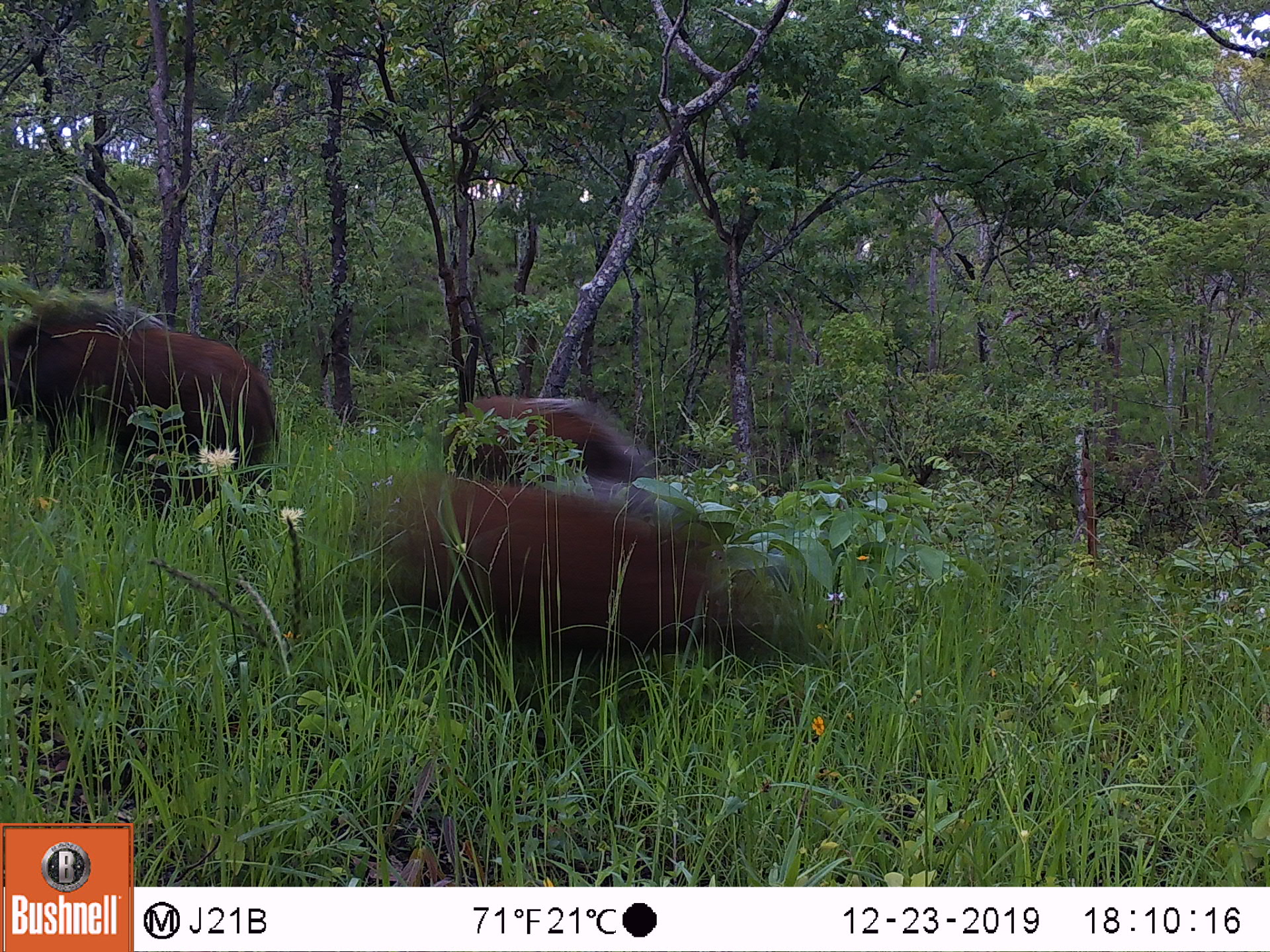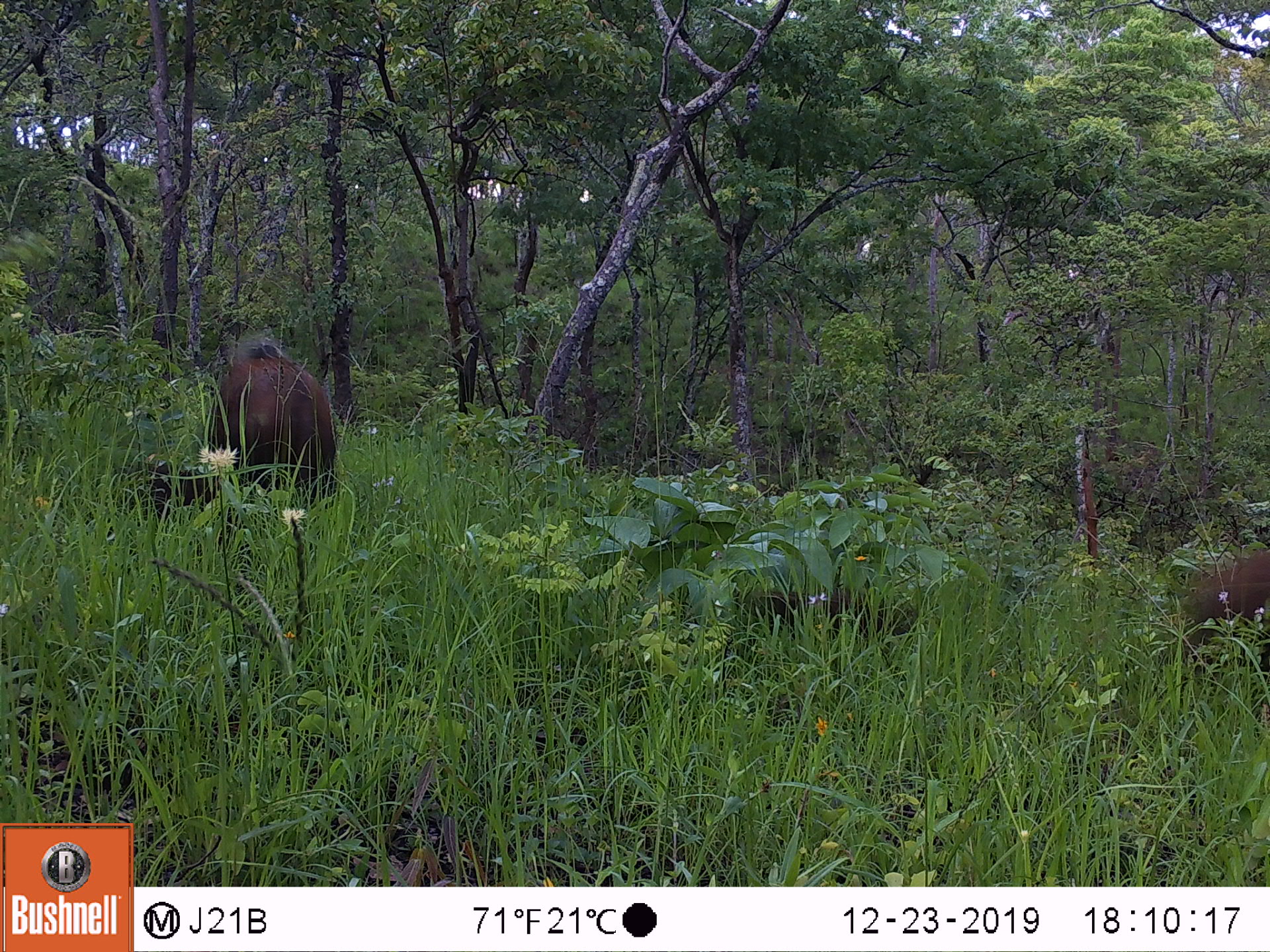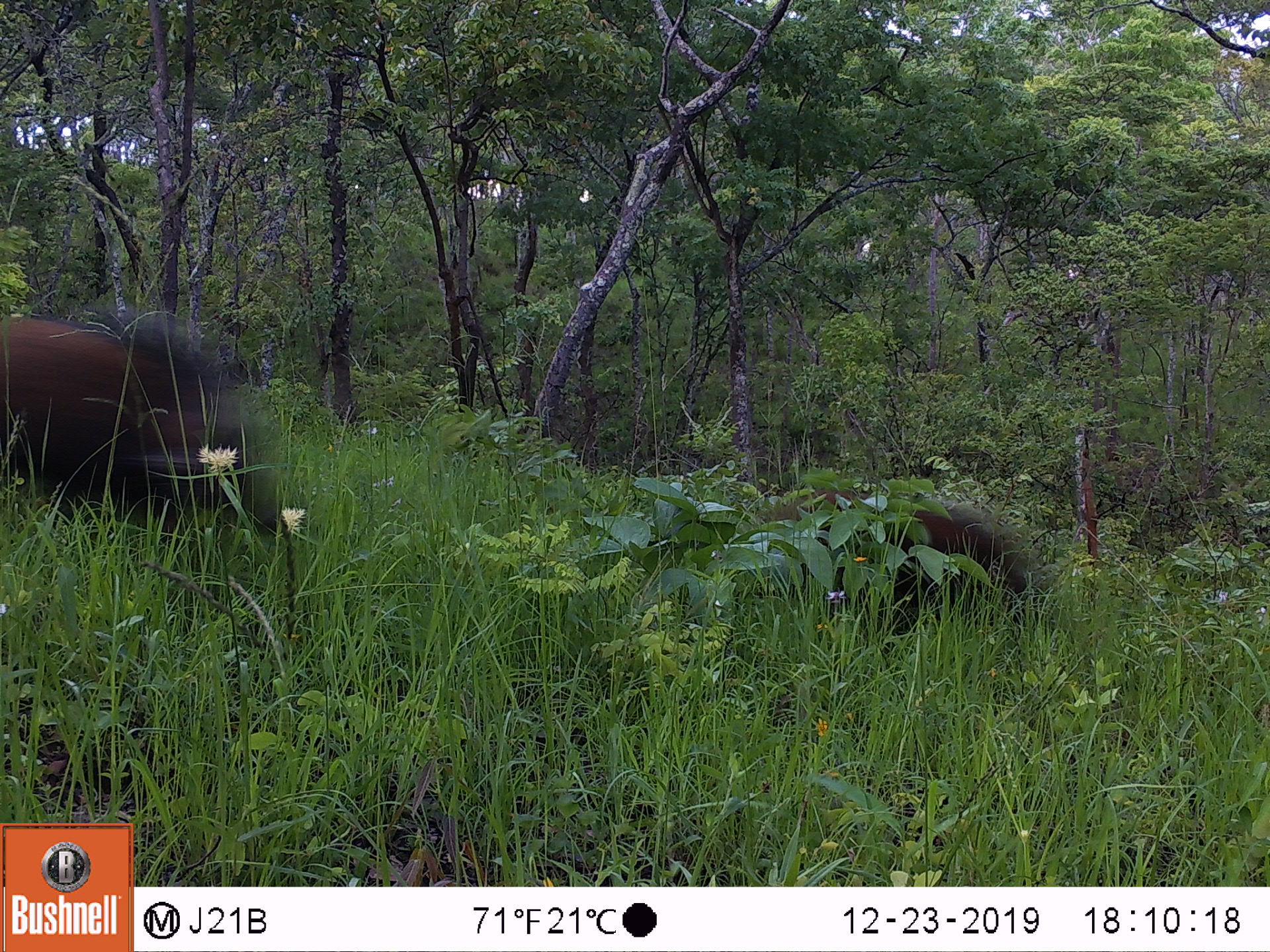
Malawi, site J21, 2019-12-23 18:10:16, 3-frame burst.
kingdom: Animalia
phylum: Chordata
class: Mammalia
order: Artiodactyla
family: Suidae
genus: Potamochoerus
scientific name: Potamochoerus larvatus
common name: bushpig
Bushpig (Potamochoerus larvatus), count 3.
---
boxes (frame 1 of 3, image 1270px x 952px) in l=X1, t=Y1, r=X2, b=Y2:
bushpig: l=342, t=463, r=825, b=752; l=0, t=289, r=284, b=519; l=427, t=379, r=658, b=492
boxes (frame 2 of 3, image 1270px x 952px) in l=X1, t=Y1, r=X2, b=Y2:
bushpig: l=198, t=321, r=345, b=511; l=733, t=574, r=917, b=658; l=1172, t=541, r=1264, b=708; l=132, t=454, r=219, b=529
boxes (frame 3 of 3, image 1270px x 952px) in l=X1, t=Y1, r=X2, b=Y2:
bushpig: l=0, t=296, r=293, b=559; l=760, t=477, r=1062, b=645